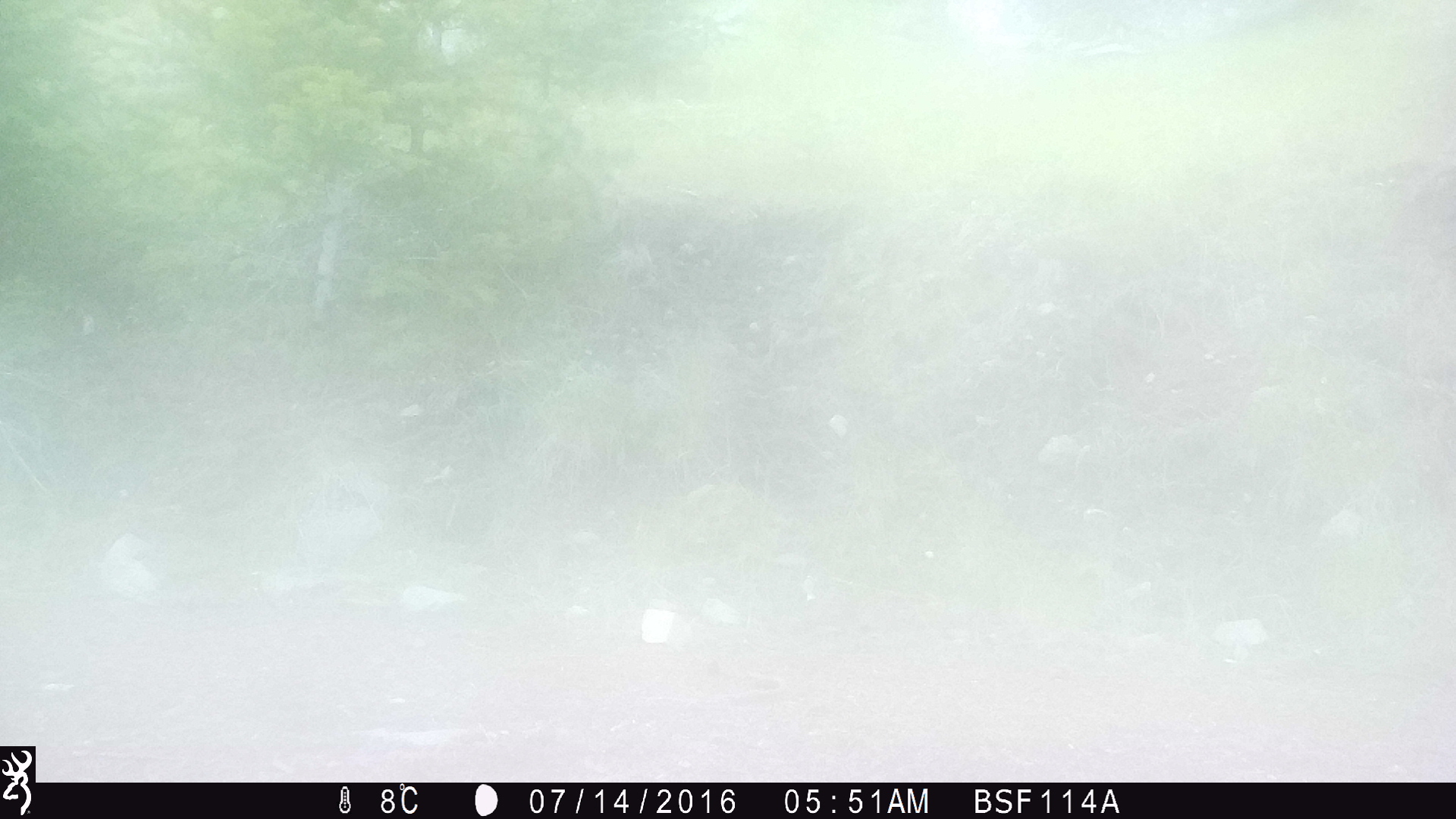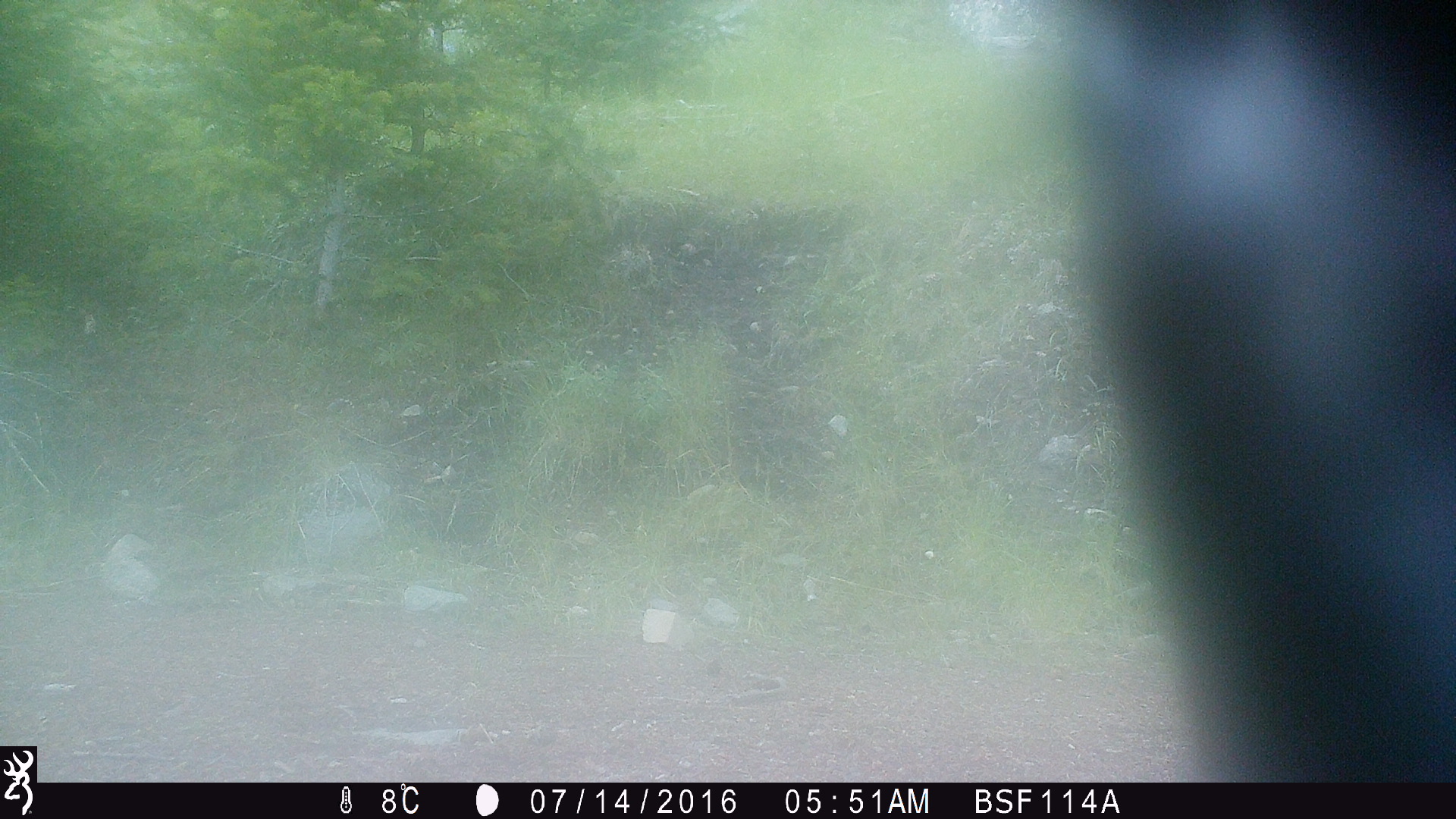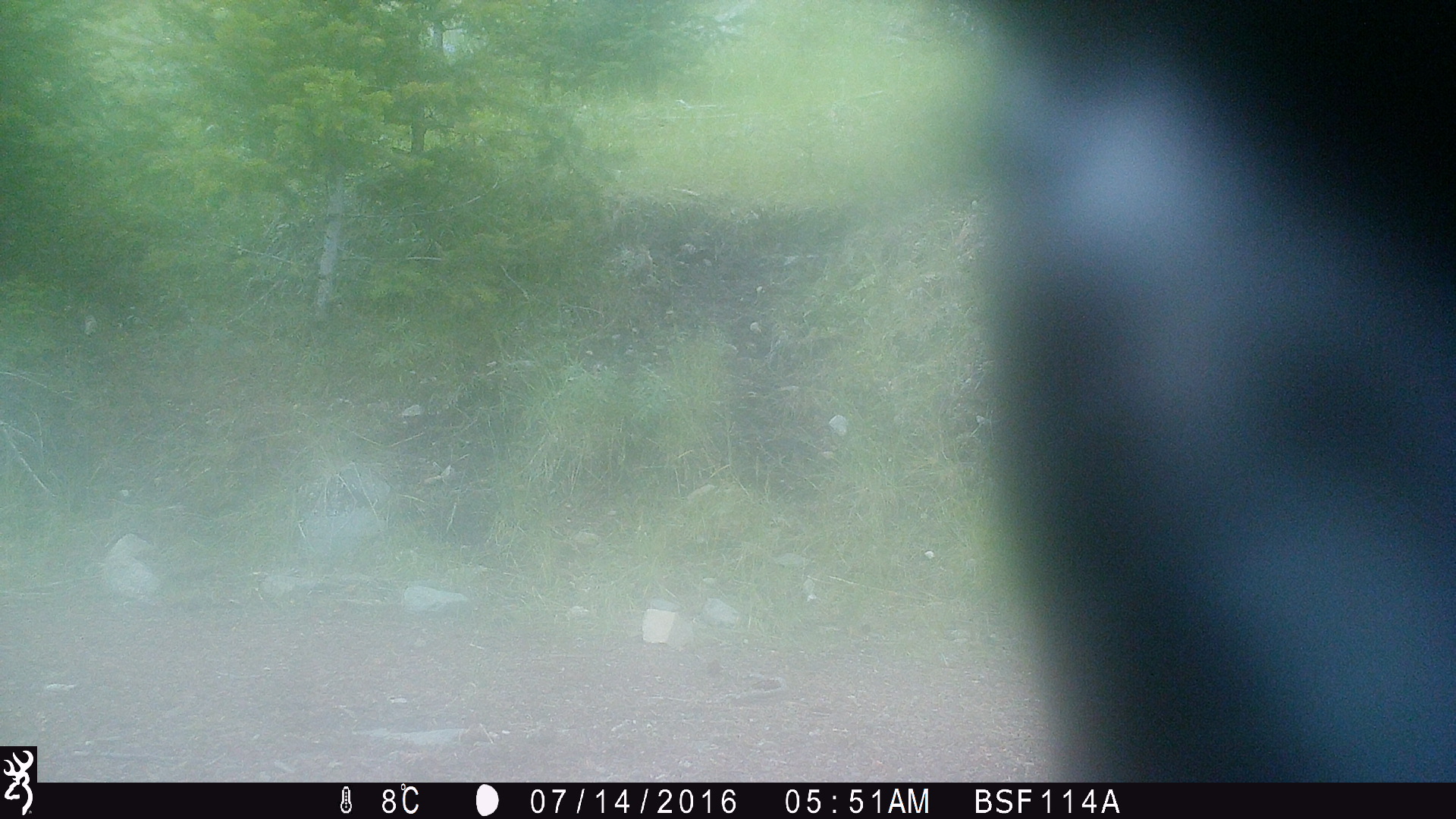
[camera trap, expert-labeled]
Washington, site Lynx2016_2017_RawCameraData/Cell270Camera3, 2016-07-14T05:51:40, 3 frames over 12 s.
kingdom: Animalia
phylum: Chordata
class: Mammalia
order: Artiodactyla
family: Bovidae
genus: Bos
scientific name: Bos taurus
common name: domestic cattle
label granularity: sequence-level